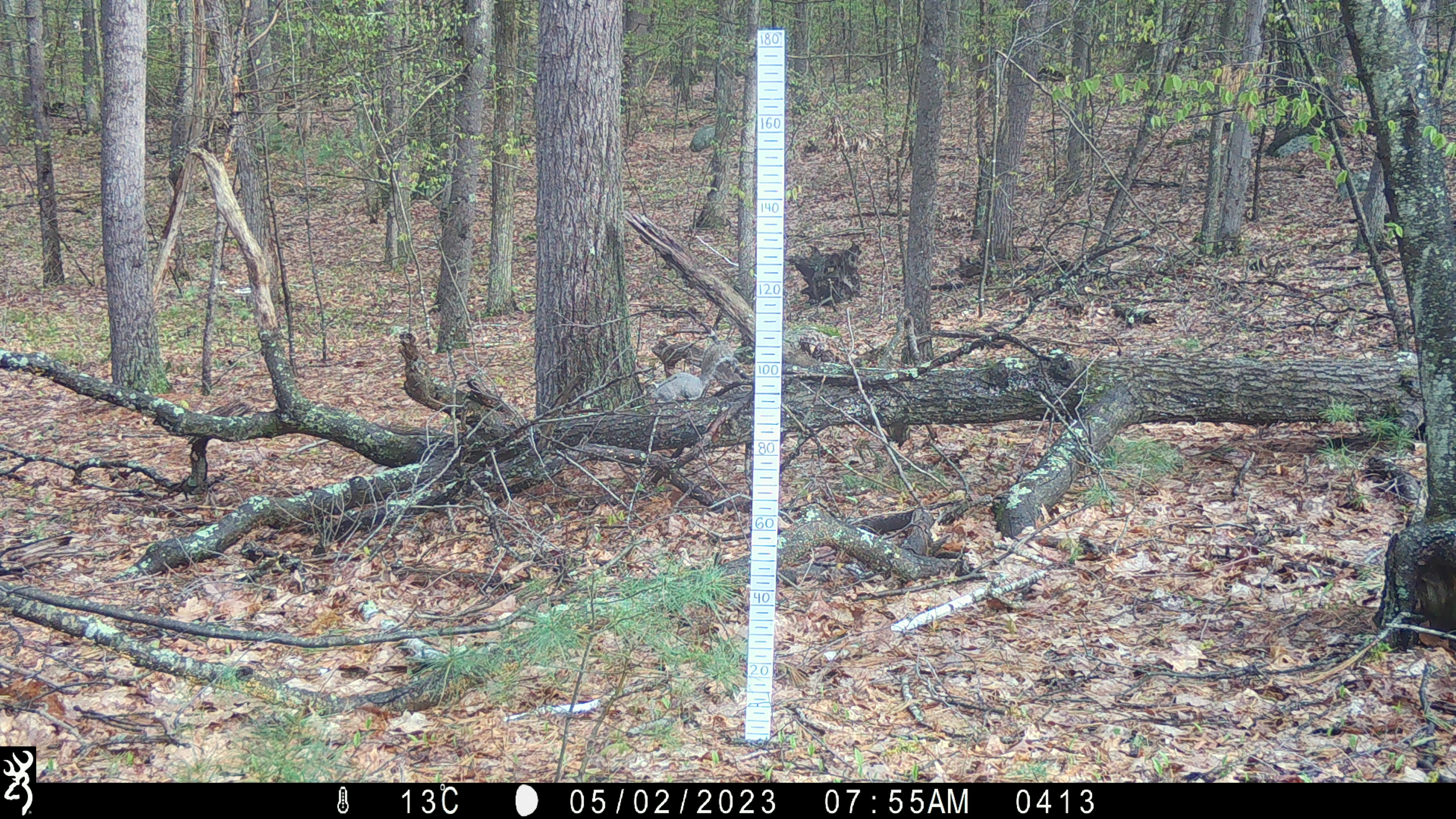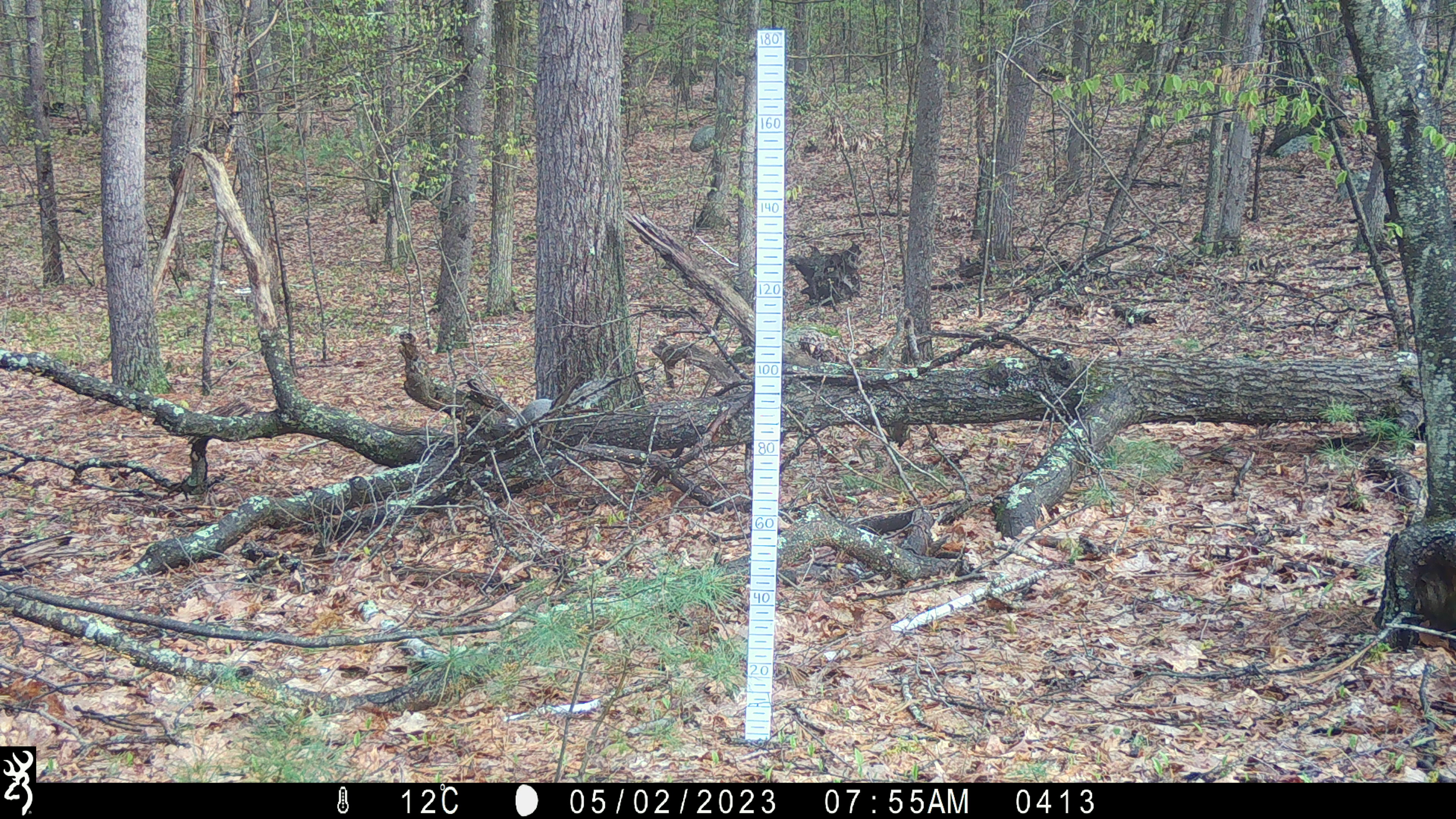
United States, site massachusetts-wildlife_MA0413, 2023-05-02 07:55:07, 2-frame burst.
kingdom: Animalia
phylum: Chordata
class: Mammalia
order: Rodentia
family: Sciuridae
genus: Sciurus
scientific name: Sciurus carolinensis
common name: gray squirrel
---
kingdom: Animalia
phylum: Chordata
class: Mammalia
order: Rodentia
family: Sciuridae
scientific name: Sciuridae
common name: squirrel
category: squirrel sp.